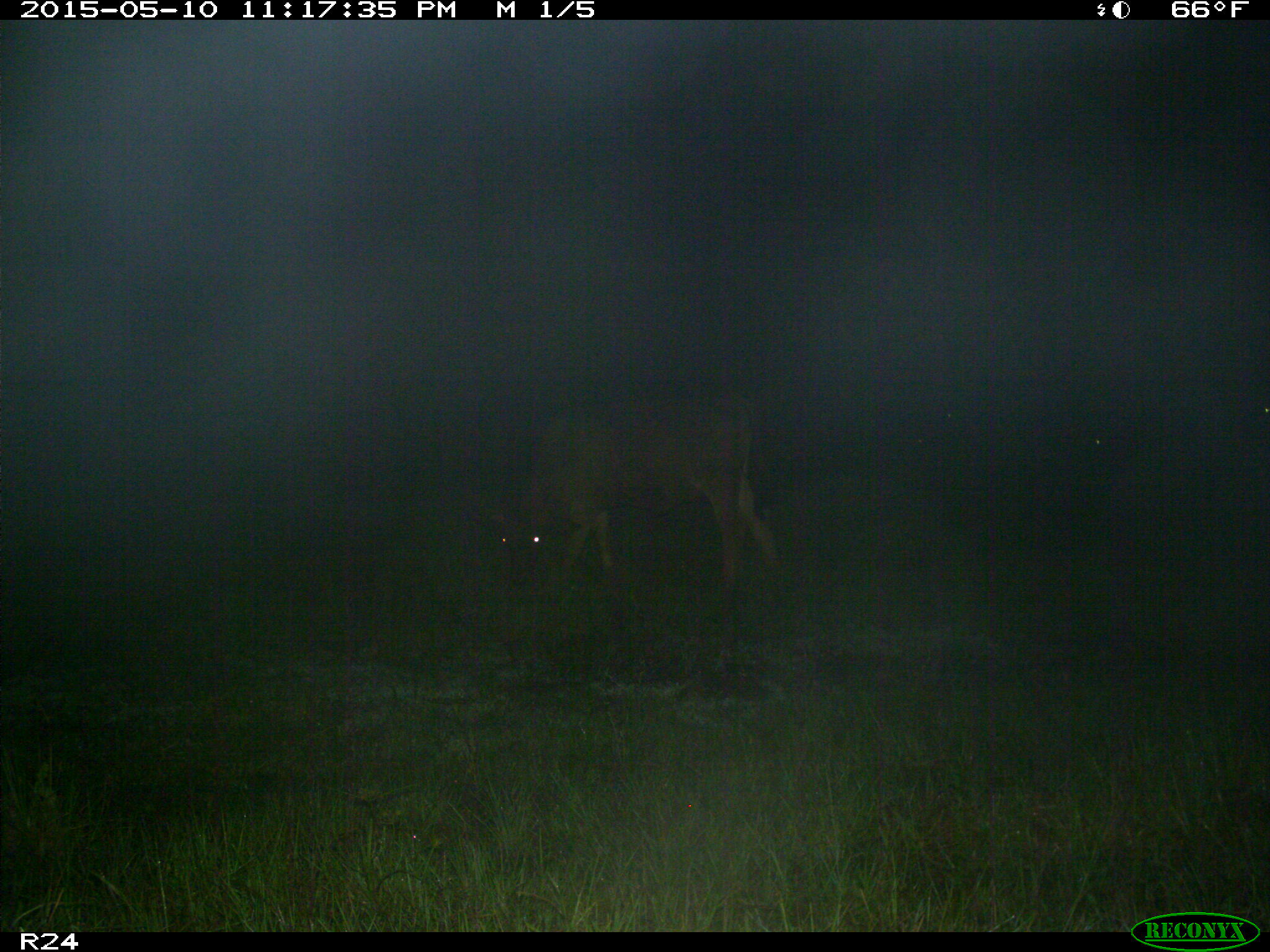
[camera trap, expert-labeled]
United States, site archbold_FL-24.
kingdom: Animalia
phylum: Chordata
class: Mammalia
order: Artiodactyla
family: Bovidae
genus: Bos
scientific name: Bos taurus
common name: domestic cow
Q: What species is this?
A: Bos taurus (domestic cow).